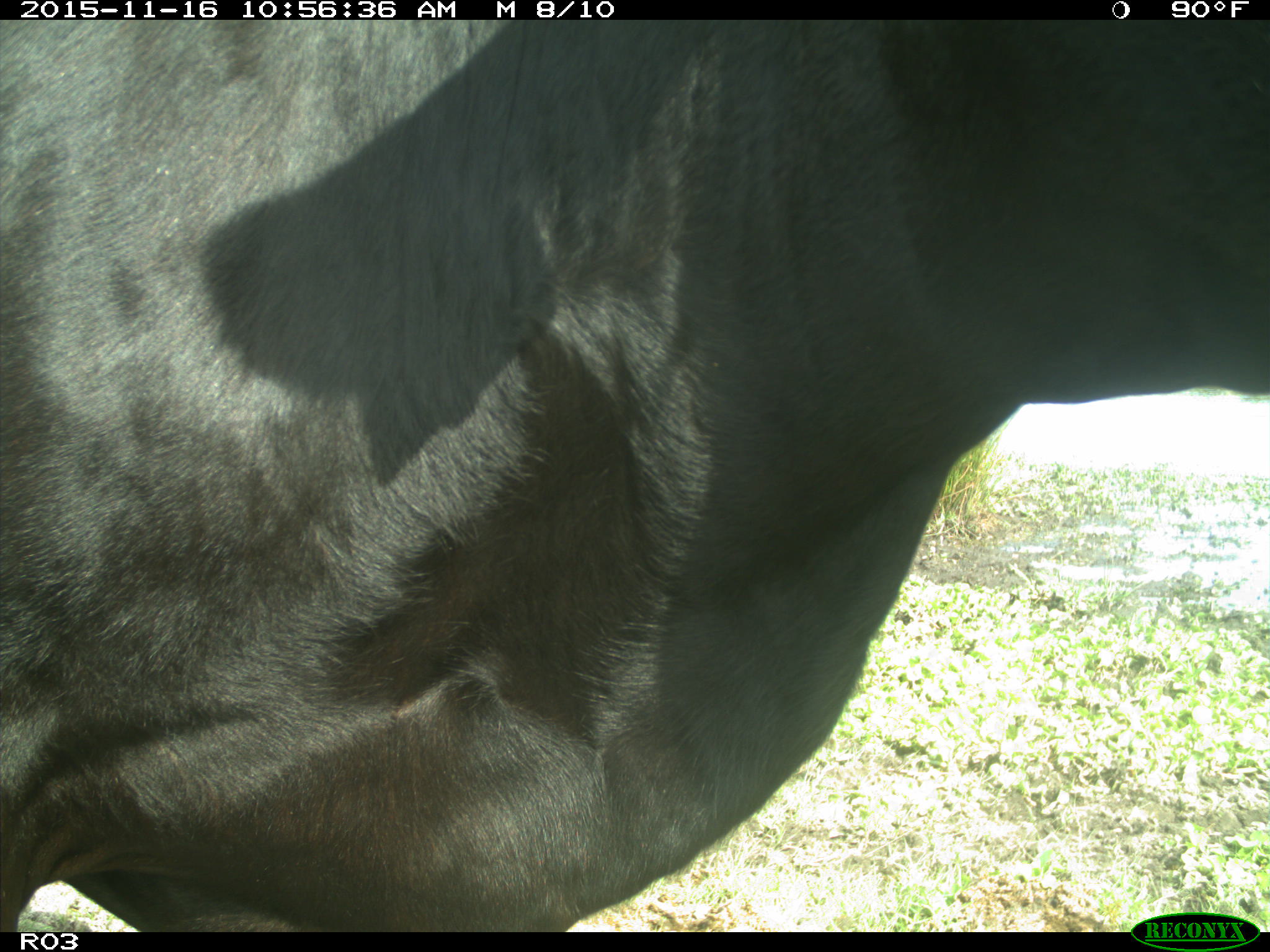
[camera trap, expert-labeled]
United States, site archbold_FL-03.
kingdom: Animalia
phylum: Chordata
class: Mammalia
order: Artiodactyla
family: Bovidae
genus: Bos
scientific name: Bos taurus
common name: domestic cow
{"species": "Bos taurus (domestic cow)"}